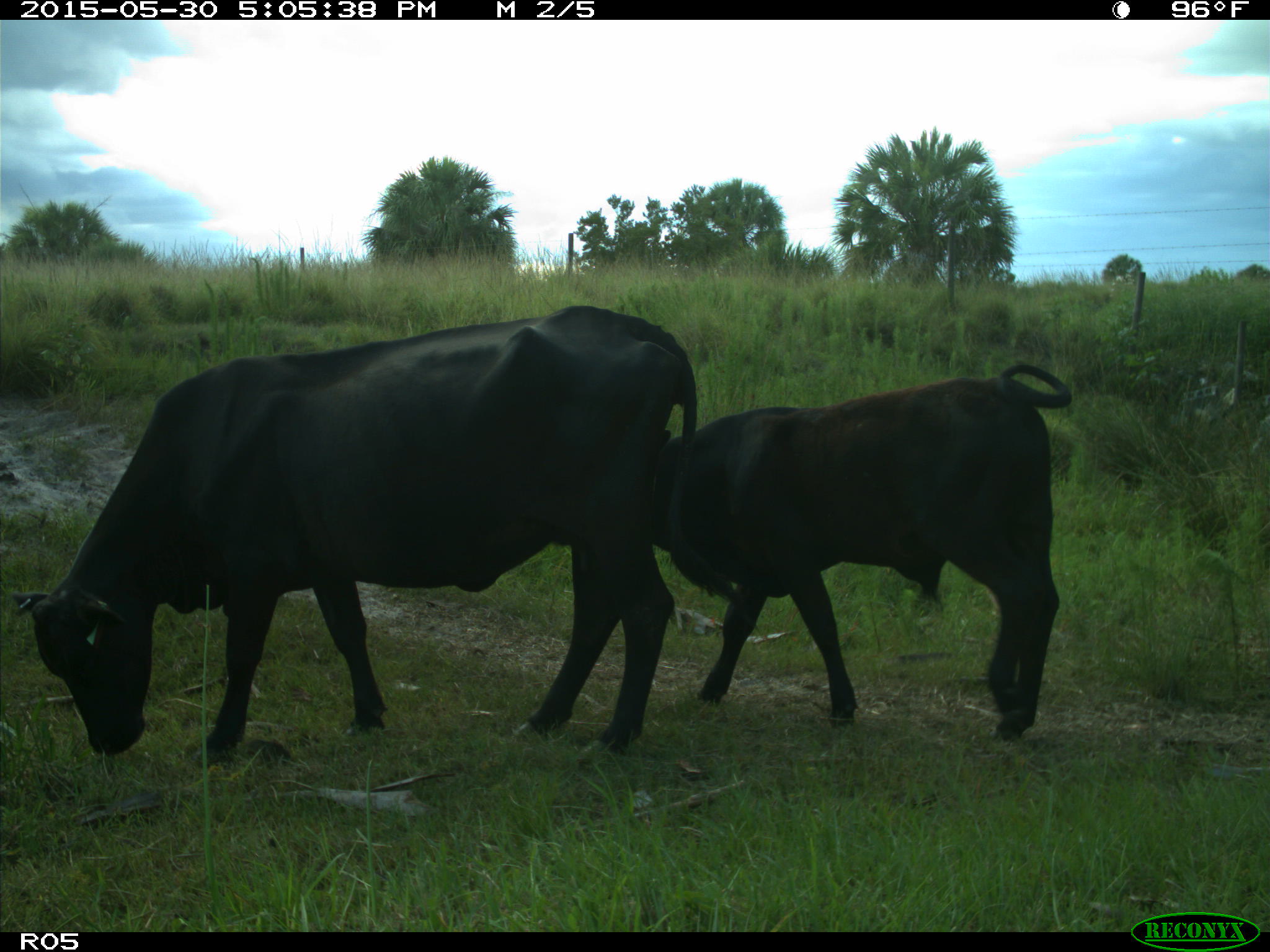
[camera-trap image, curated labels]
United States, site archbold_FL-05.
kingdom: Animalia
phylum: Chordata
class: Mammalia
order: Artiodactyla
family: Bovidae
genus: Bos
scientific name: Bos taurus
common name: domestic cow